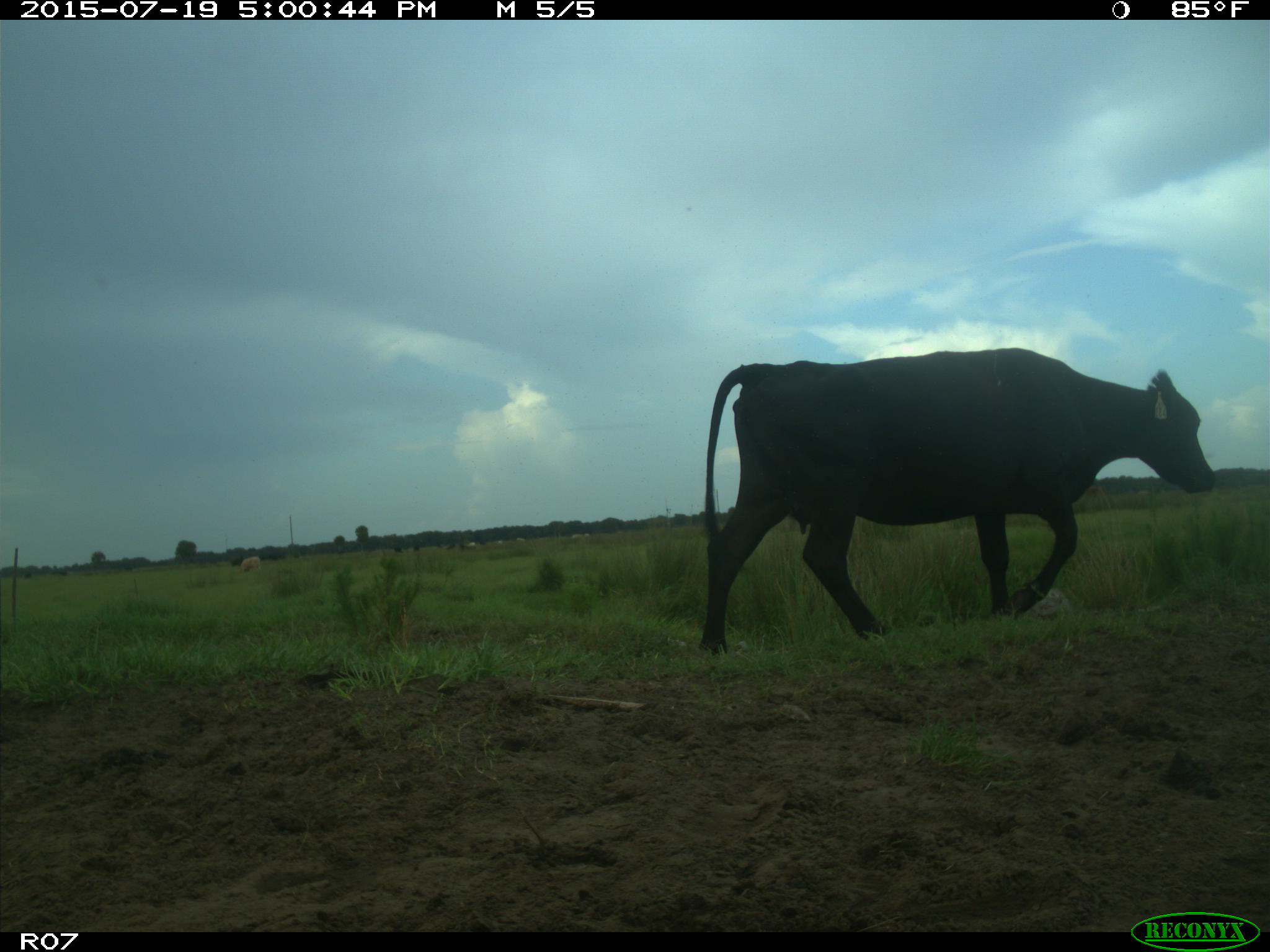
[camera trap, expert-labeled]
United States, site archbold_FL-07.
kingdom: Animalia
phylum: Chordata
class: Mammalia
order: Artiodactyla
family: Bovidae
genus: Bos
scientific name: Bos taurus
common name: domestic cow